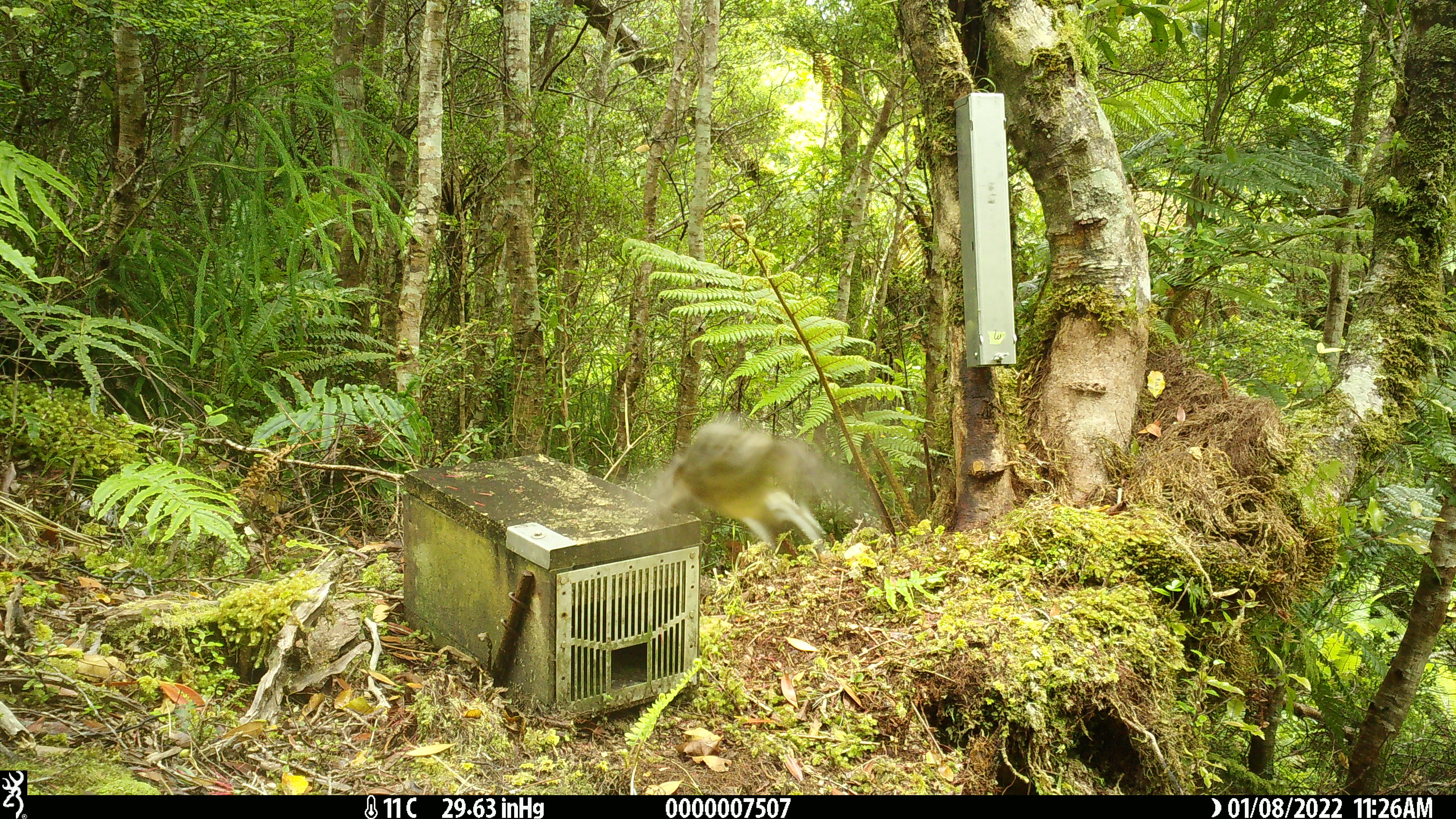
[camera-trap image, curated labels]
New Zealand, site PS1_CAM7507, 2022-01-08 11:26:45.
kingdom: Animalia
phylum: Chordata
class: Aves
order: Passeriformes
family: Petroicidae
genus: Petroica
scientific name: Petroica macrocephala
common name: tomtit